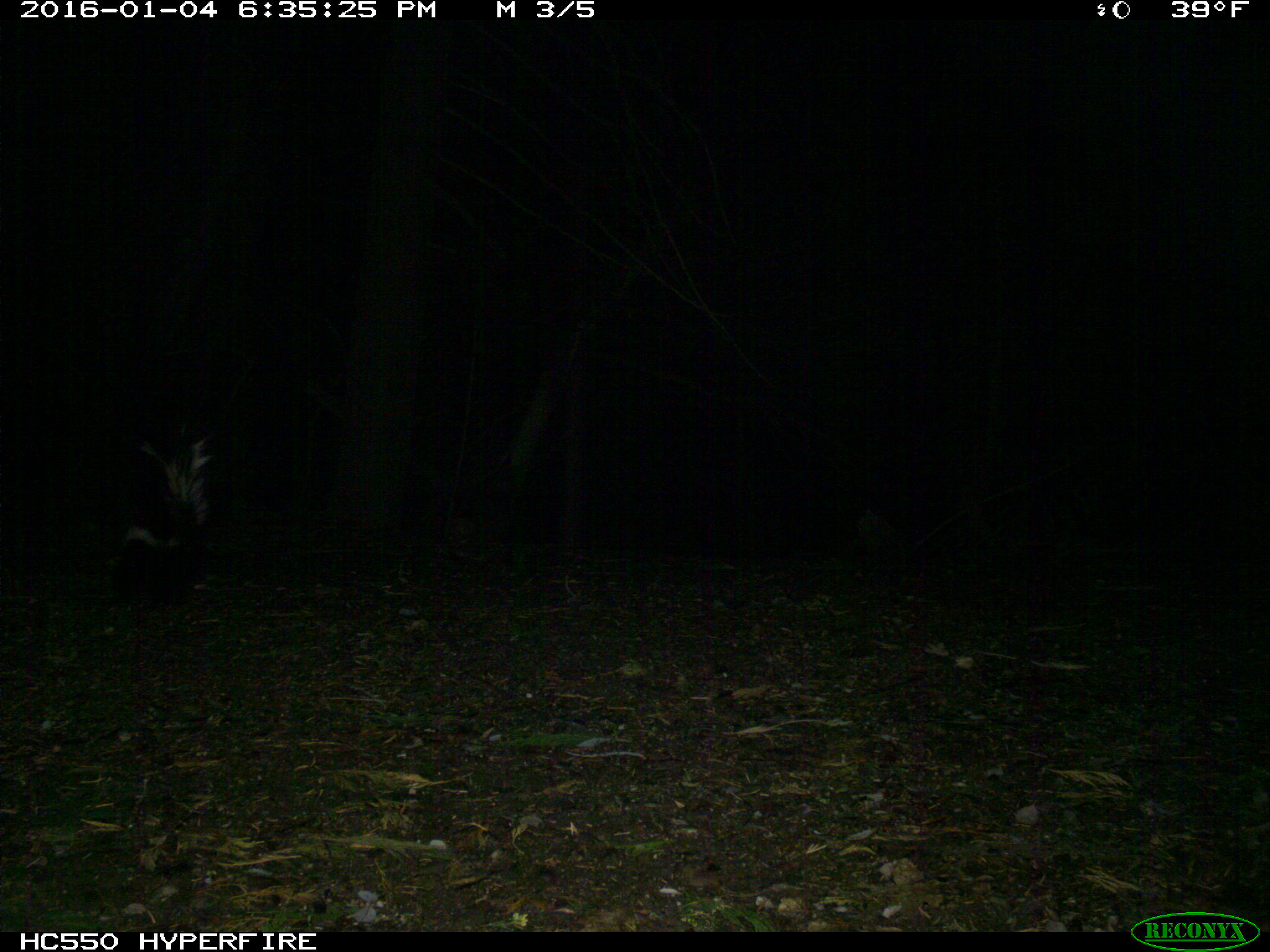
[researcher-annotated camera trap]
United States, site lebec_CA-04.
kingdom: Animalia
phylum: Chordata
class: Mammalia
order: Carnivora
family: Mephitidae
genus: Mephitis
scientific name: Mephitis mephitis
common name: striped skunk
Mephitis mephitis (striped skunk).